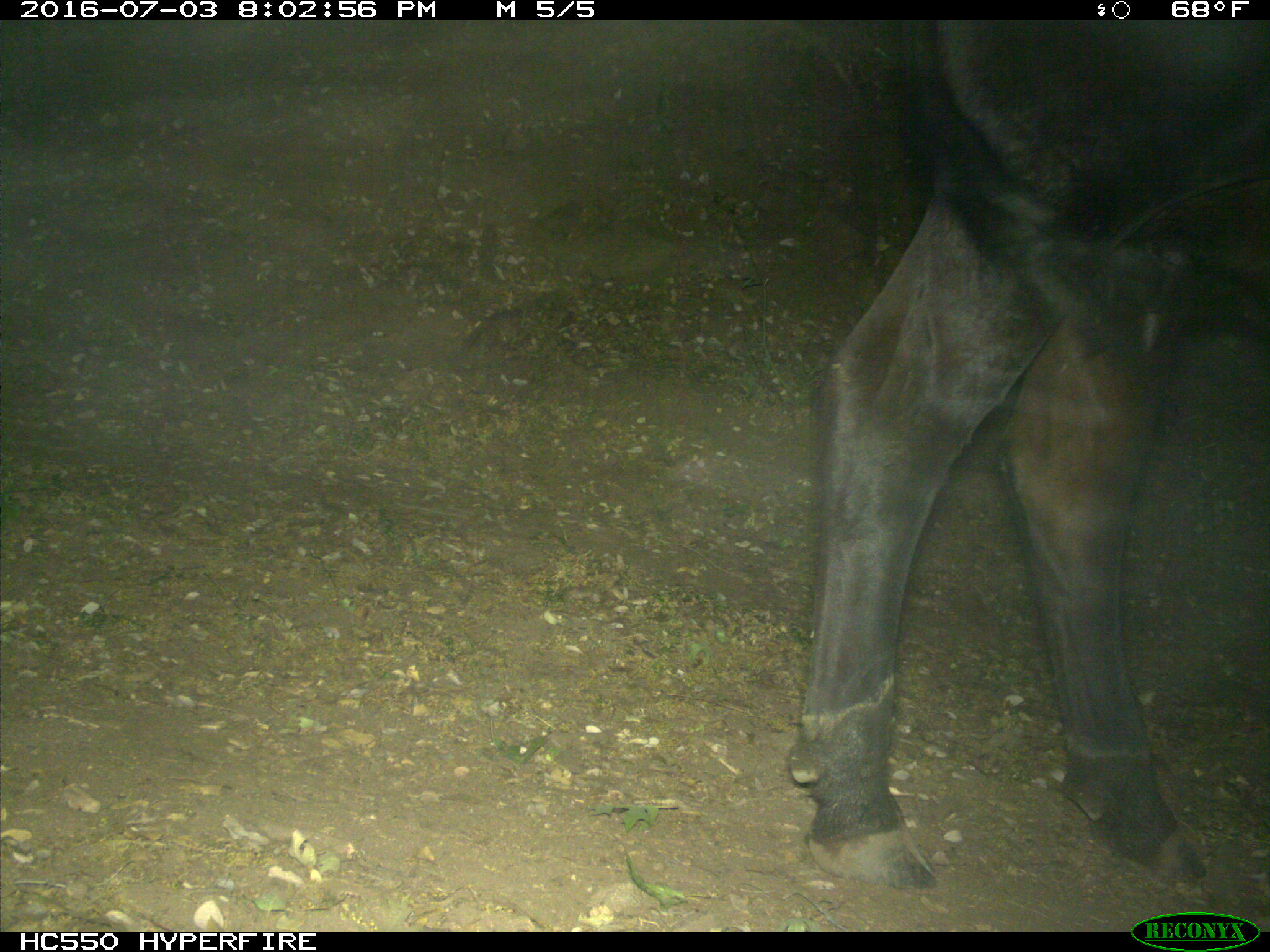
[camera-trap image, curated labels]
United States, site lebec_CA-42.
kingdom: Animalia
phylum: Chordata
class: Mammalia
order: Artiodactyla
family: Bovidae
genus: Bos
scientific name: Bos taurus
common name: domestic cow